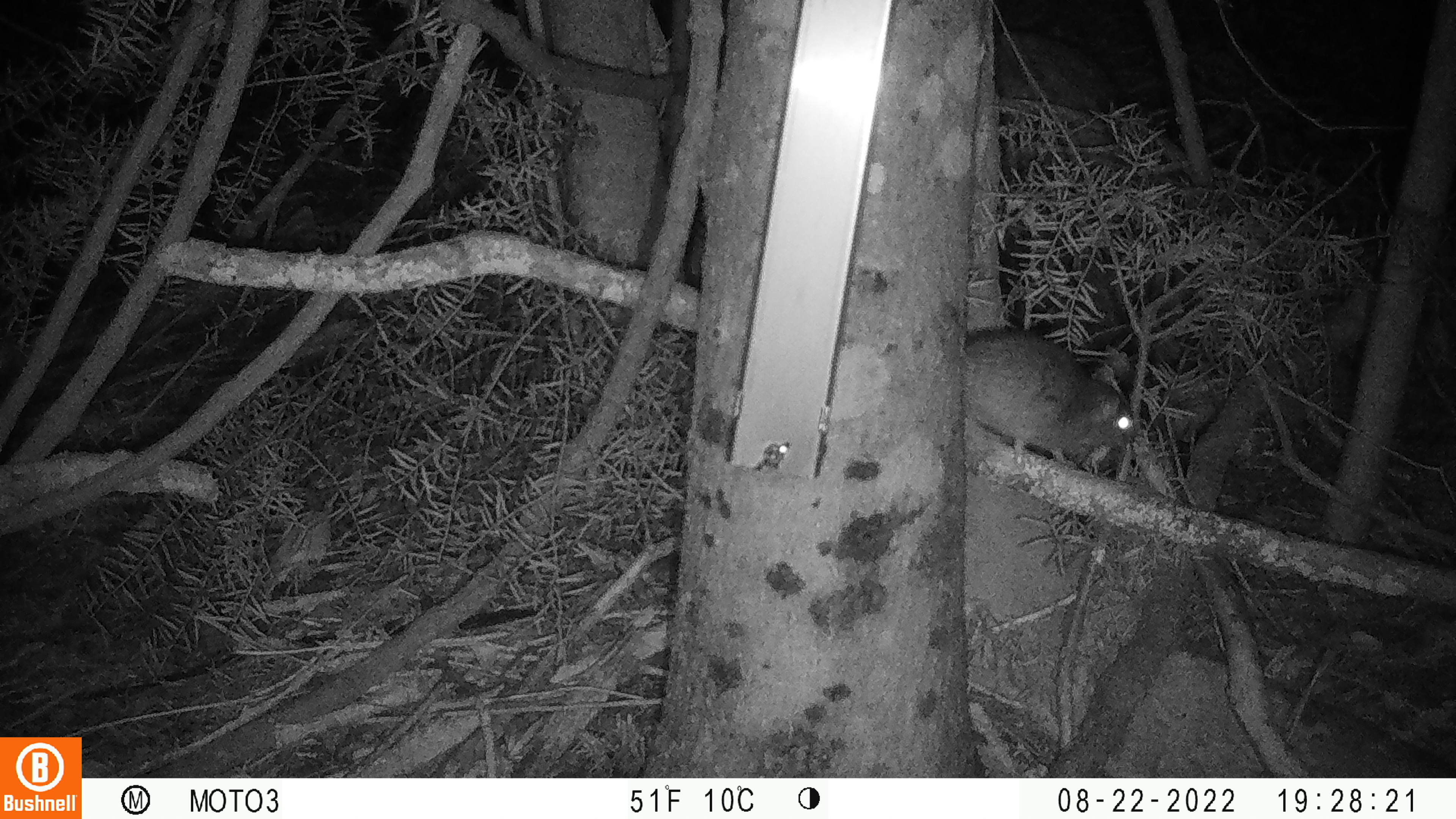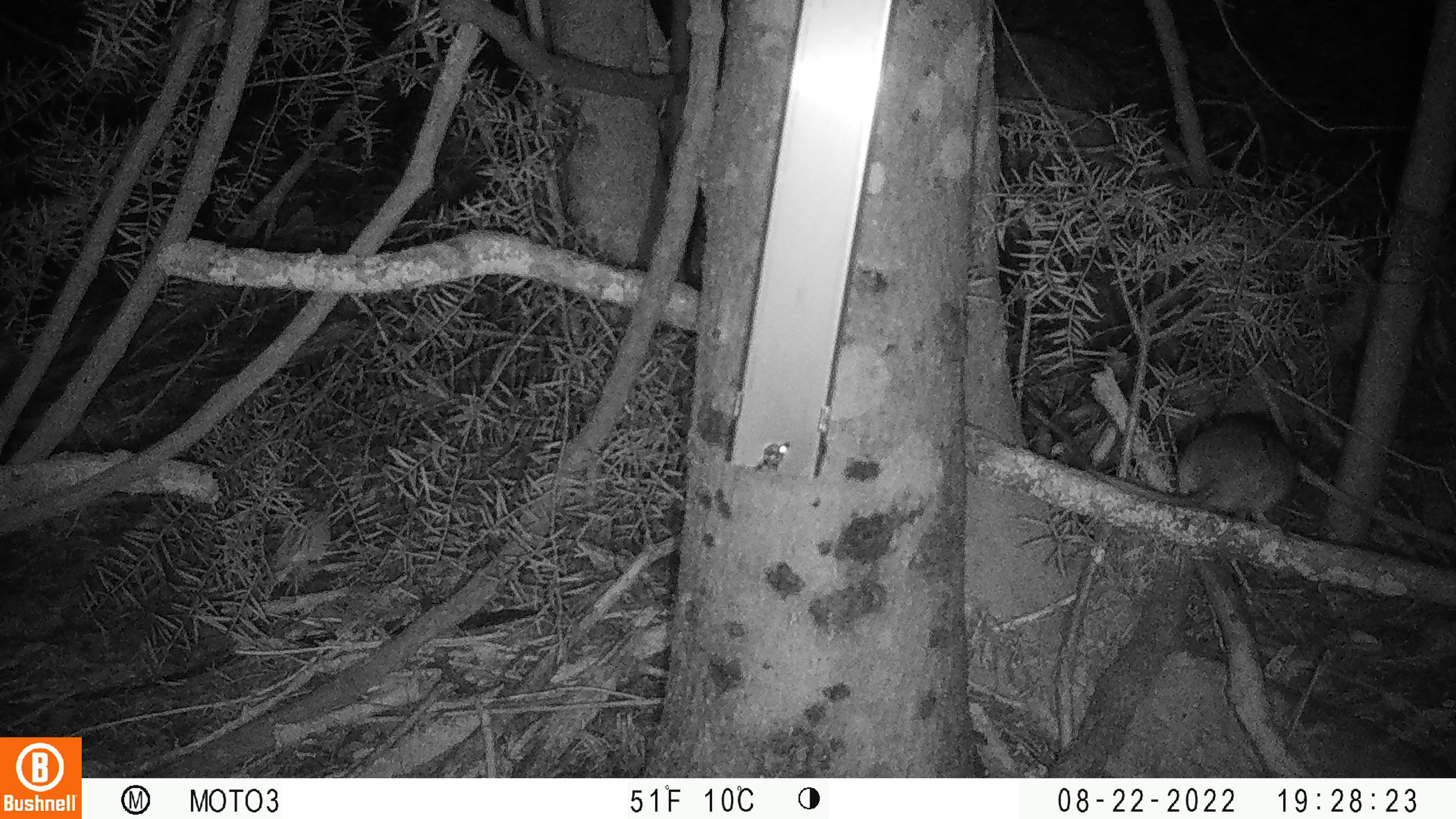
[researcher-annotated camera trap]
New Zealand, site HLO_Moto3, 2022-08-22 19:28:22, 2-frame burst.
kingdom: Animalia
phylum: Chordata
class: Mammalia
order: Rodentia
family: Muridae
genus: Rattus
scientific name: Rattus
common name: rat